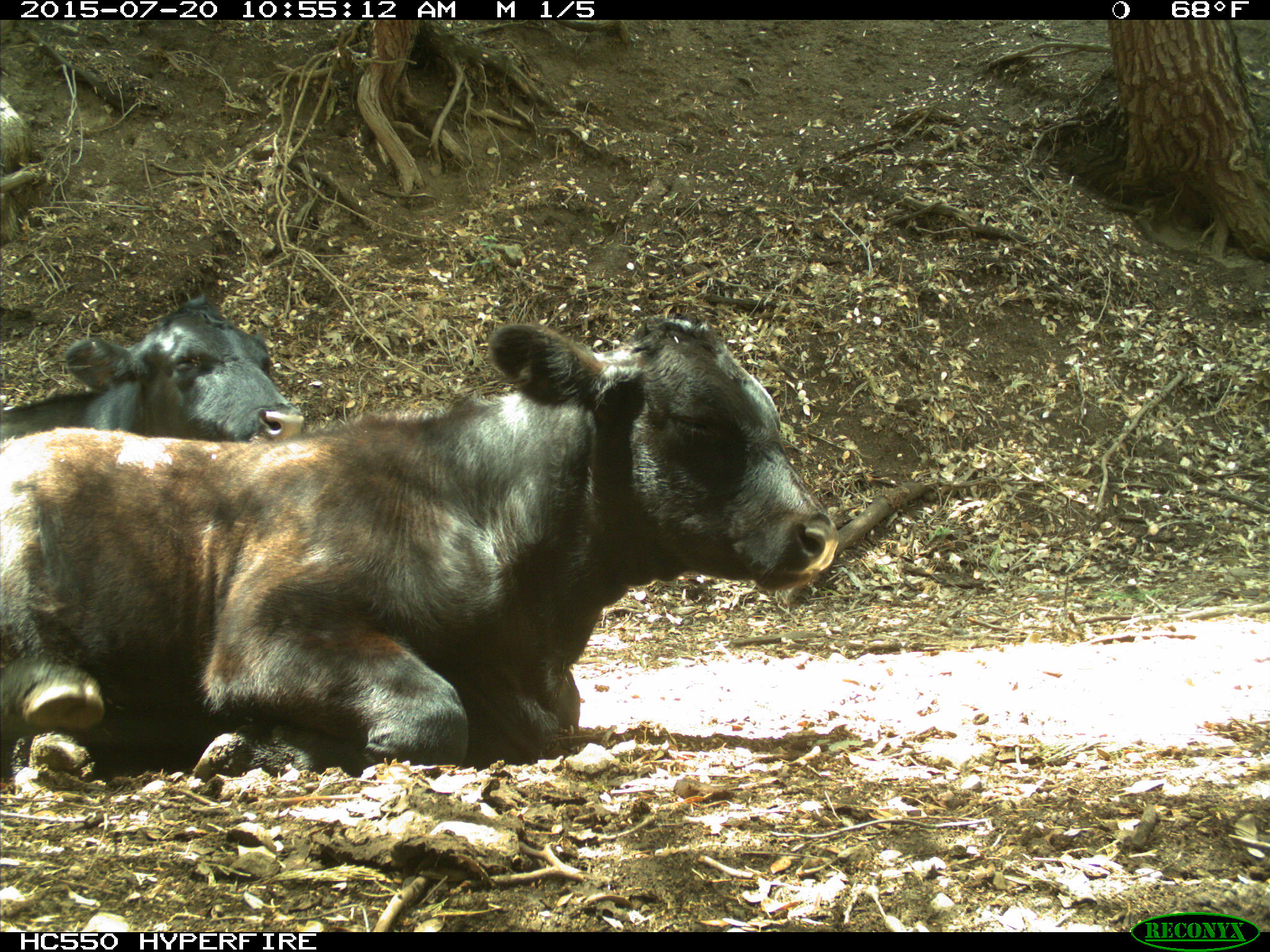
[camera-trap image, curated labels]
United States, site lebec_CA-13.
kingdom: Animalia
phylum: Chordata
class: Mammalia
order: Artiodactyla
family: Bovidae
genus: Bos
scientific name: Bos taurus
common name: domestic cow